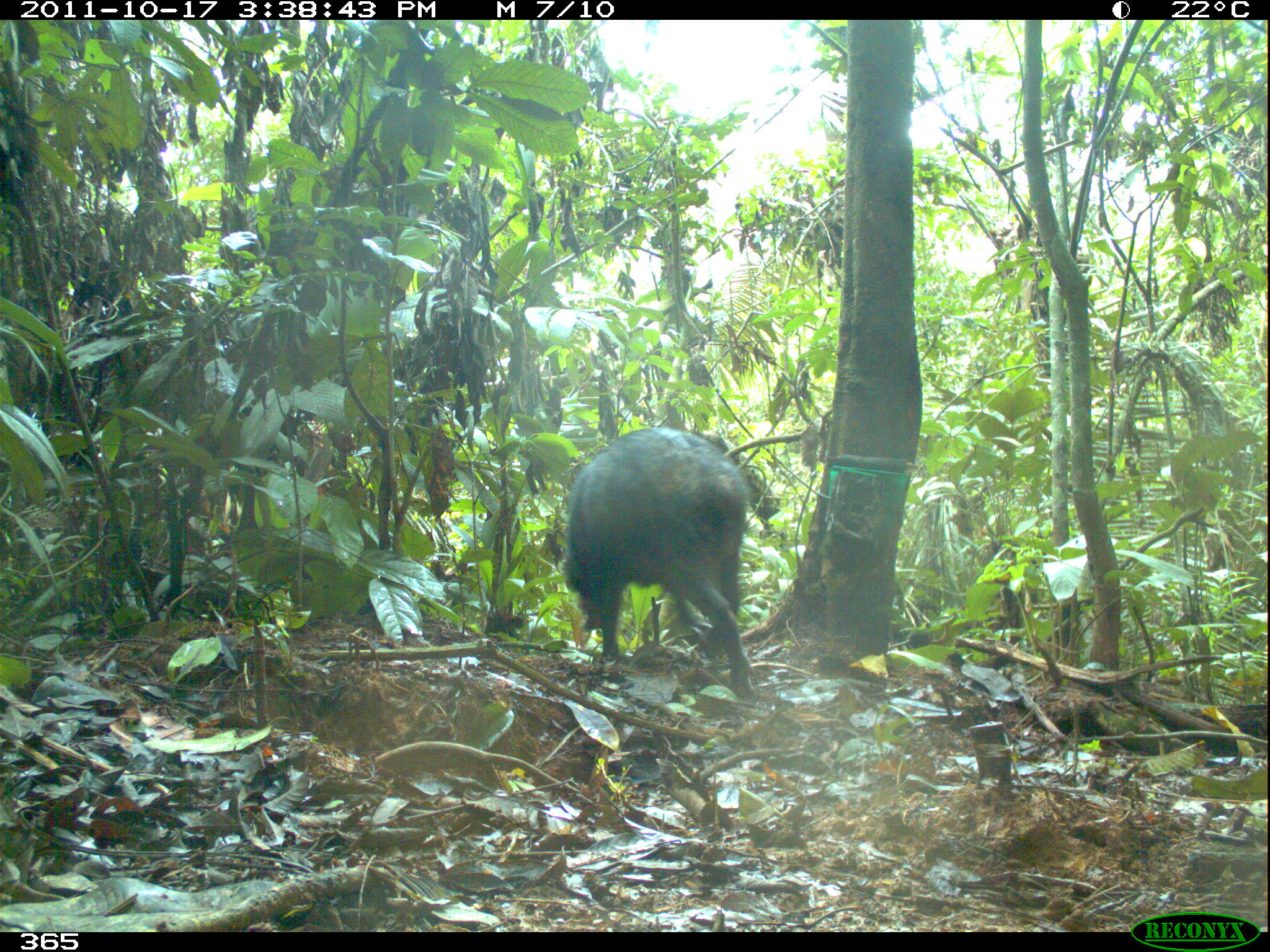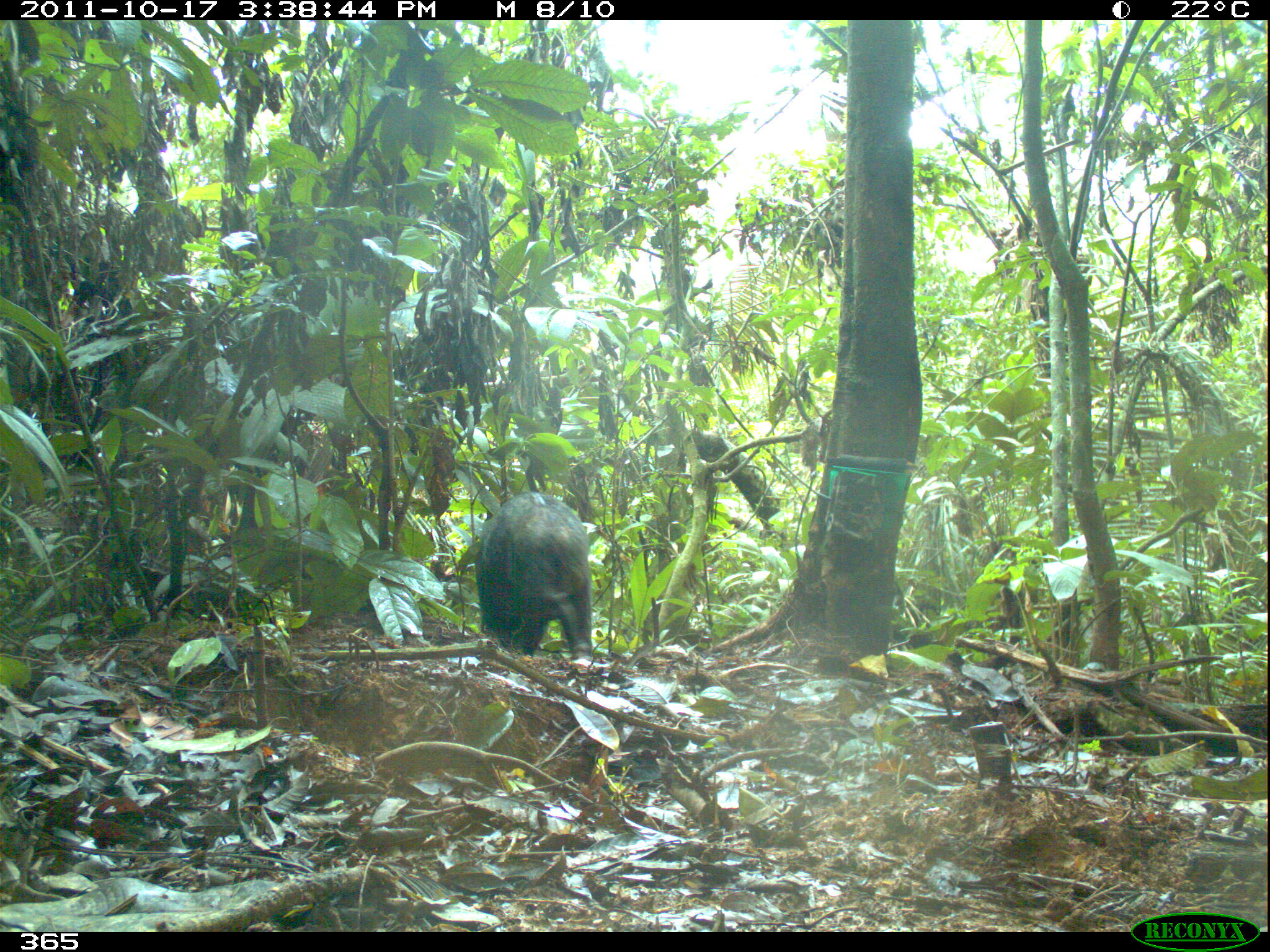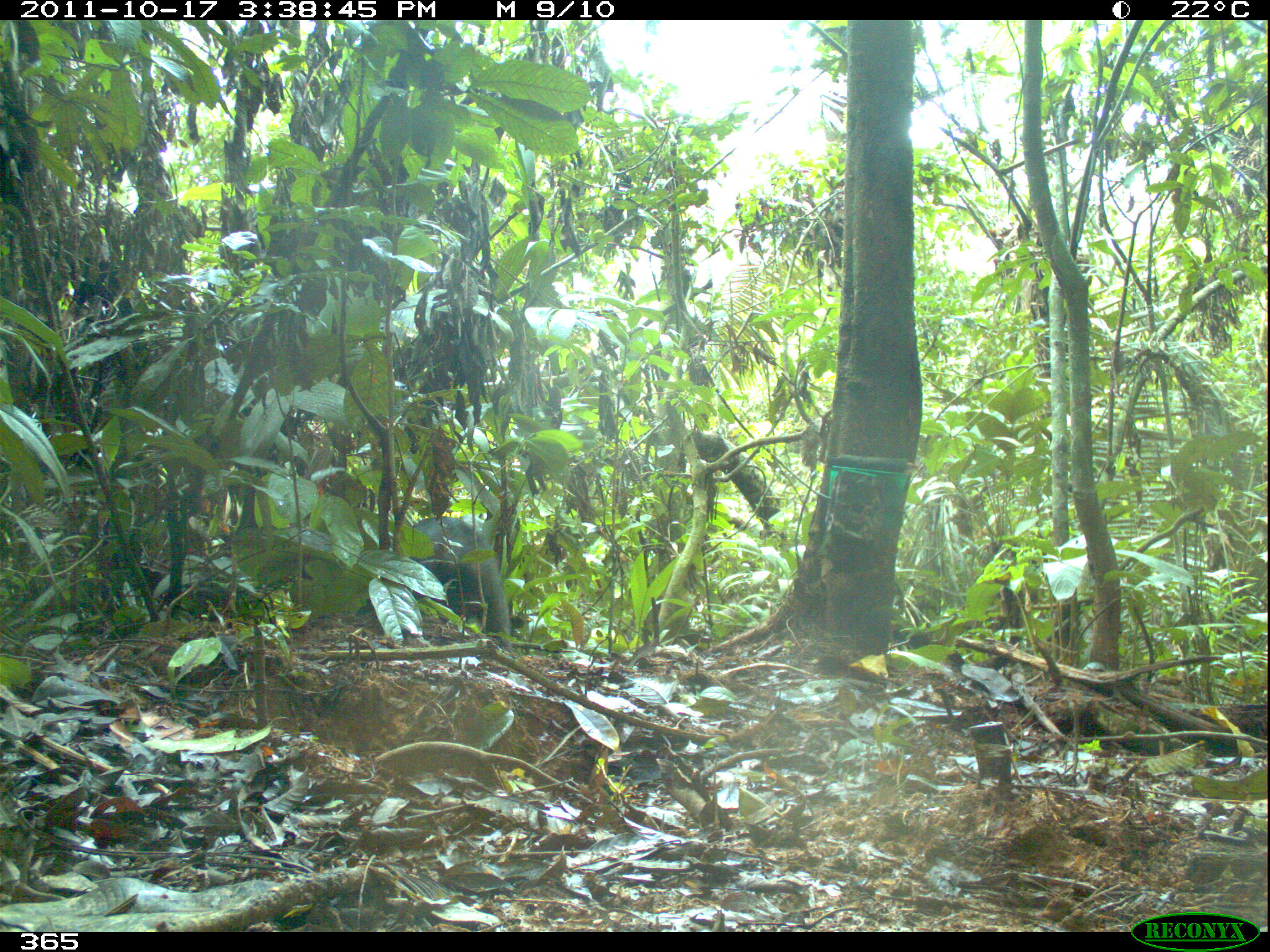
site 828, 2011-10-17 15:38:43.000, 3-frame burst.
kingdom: Animalia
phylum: Chordata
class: Mammalia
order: Artiodactyla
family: Tayassuidae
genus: Tayassu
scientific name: Tayassu pecari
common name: white-lipped peccary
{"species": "Tayassu pecari (white-lipped peccary)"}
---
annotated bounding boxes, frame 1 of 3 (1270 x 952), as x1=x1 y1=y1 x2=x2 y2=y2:
tayassu pecari: x1=563 y1=428 x2=754 y2=700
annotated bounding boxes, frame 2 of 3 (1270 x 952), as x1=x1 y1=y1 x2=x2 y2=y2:
tayassu pecari: x1=476 y1=492 x2=591 y2=661